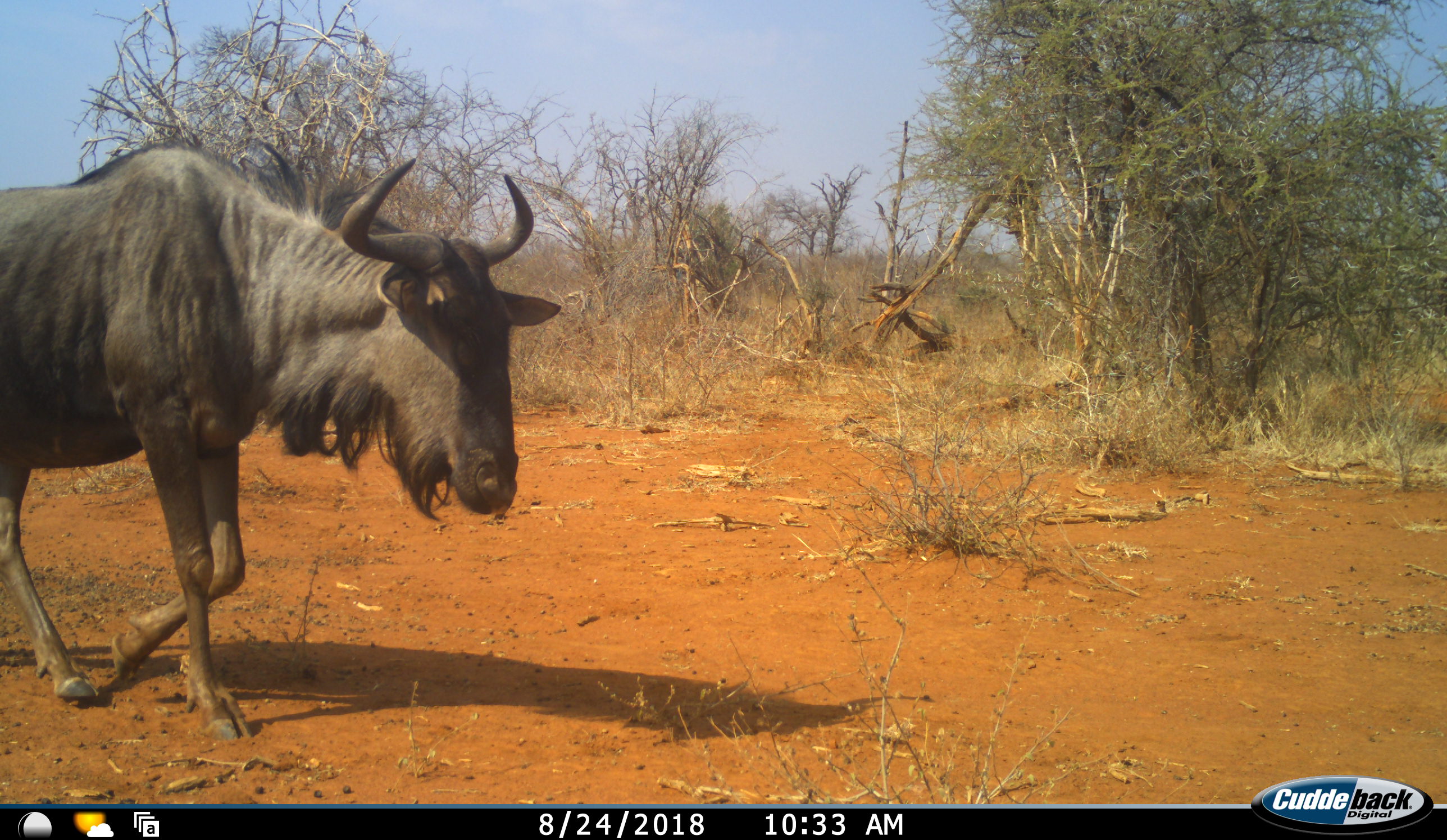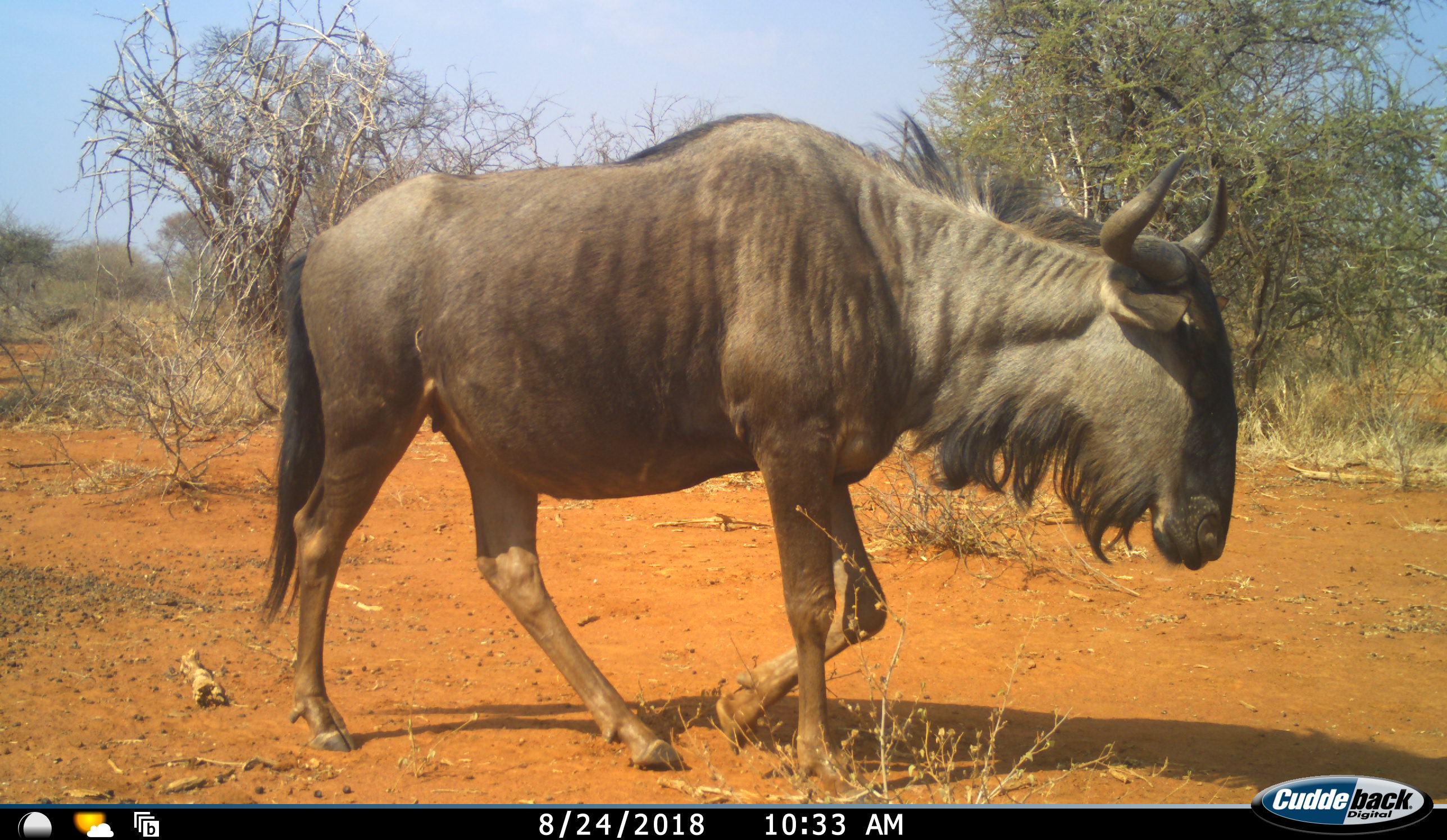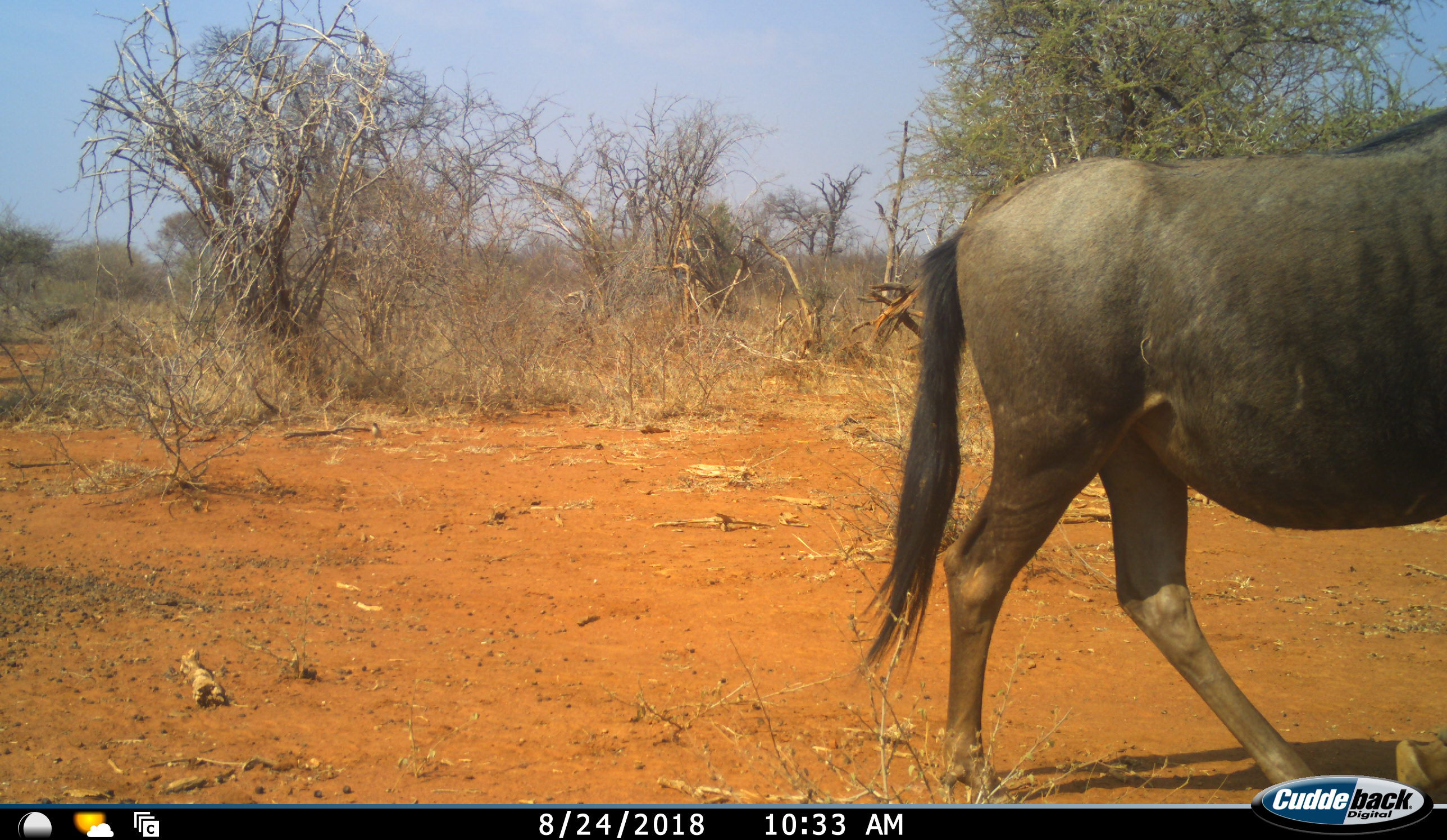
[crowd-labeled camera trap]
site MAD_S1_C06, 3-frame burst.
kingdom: Animalia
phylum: Chordata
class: Mammalia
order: Artiodactyla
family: Bovidae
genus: Connochaetes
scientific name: Connochaetes taurinus taurinus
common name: blue wildebeest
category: wildebeestblue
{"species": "wildebeestblue (blue wildebeest) (Connochaetes taurinus taurinus)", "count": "1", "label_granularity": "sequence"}